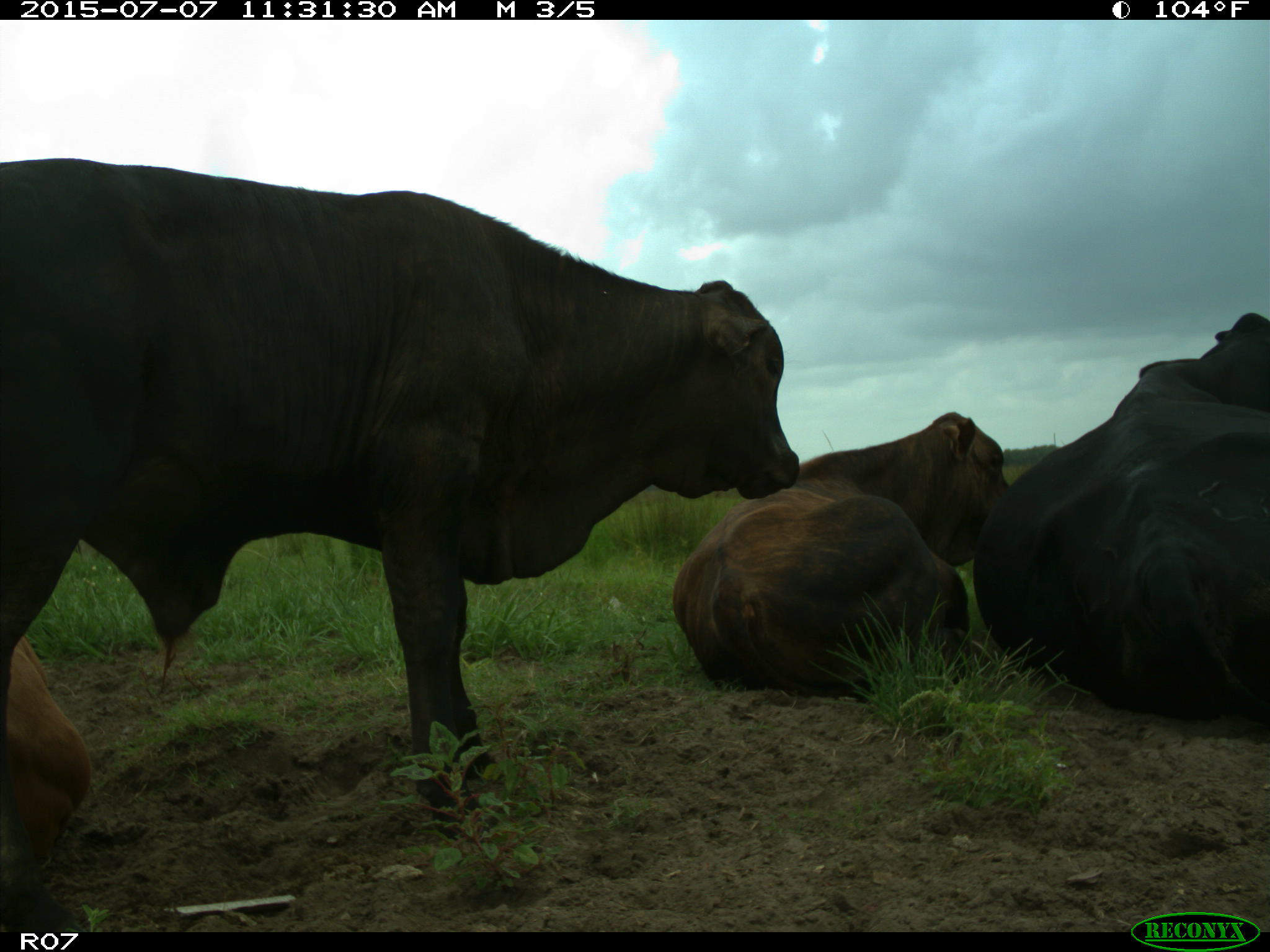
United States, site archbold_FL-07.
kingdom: Animalia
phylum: Chordata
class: Mammalia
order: Artiodactyla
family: Bovidae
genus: Bos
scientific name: Bos taurus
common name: domestic cow